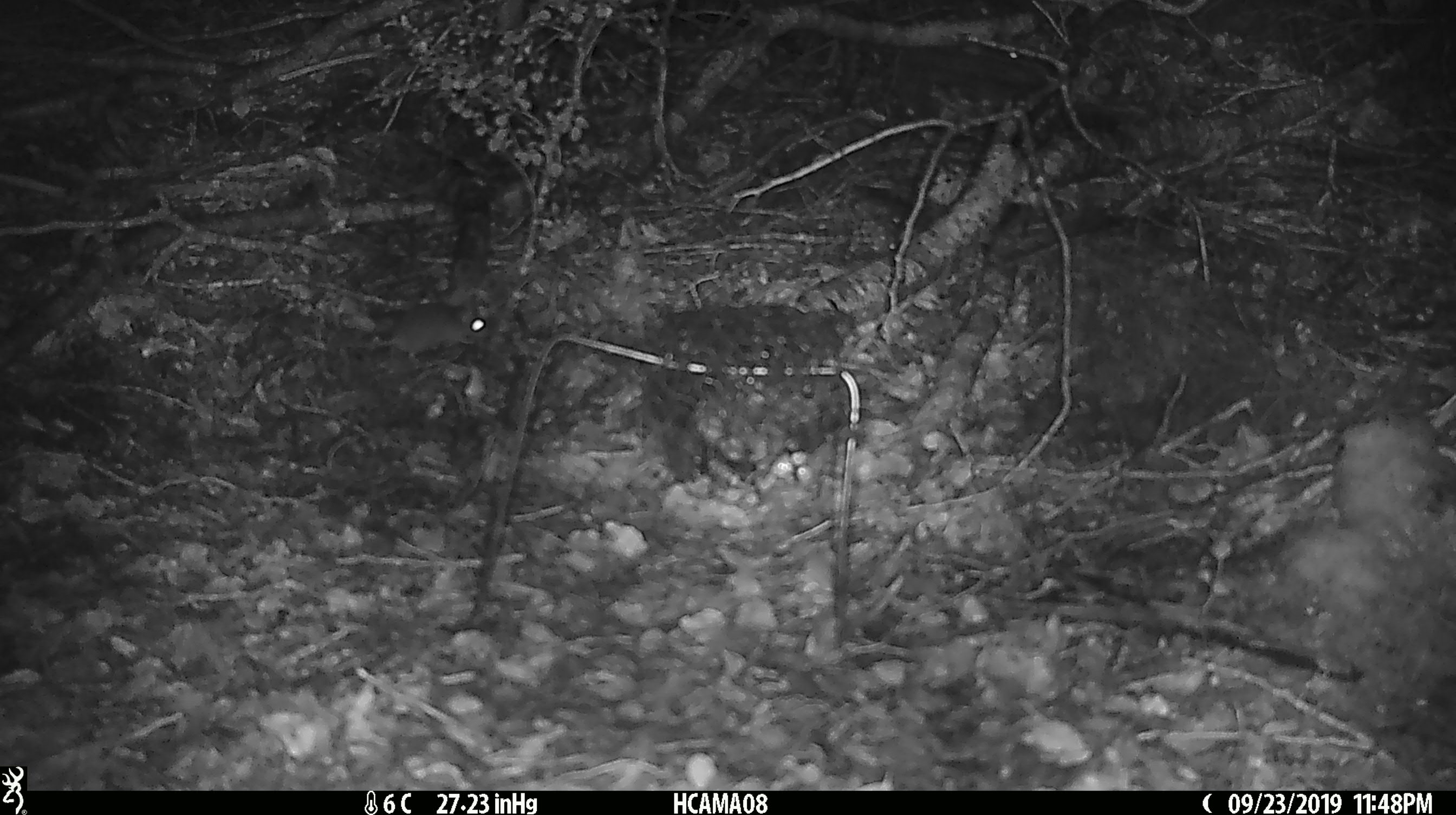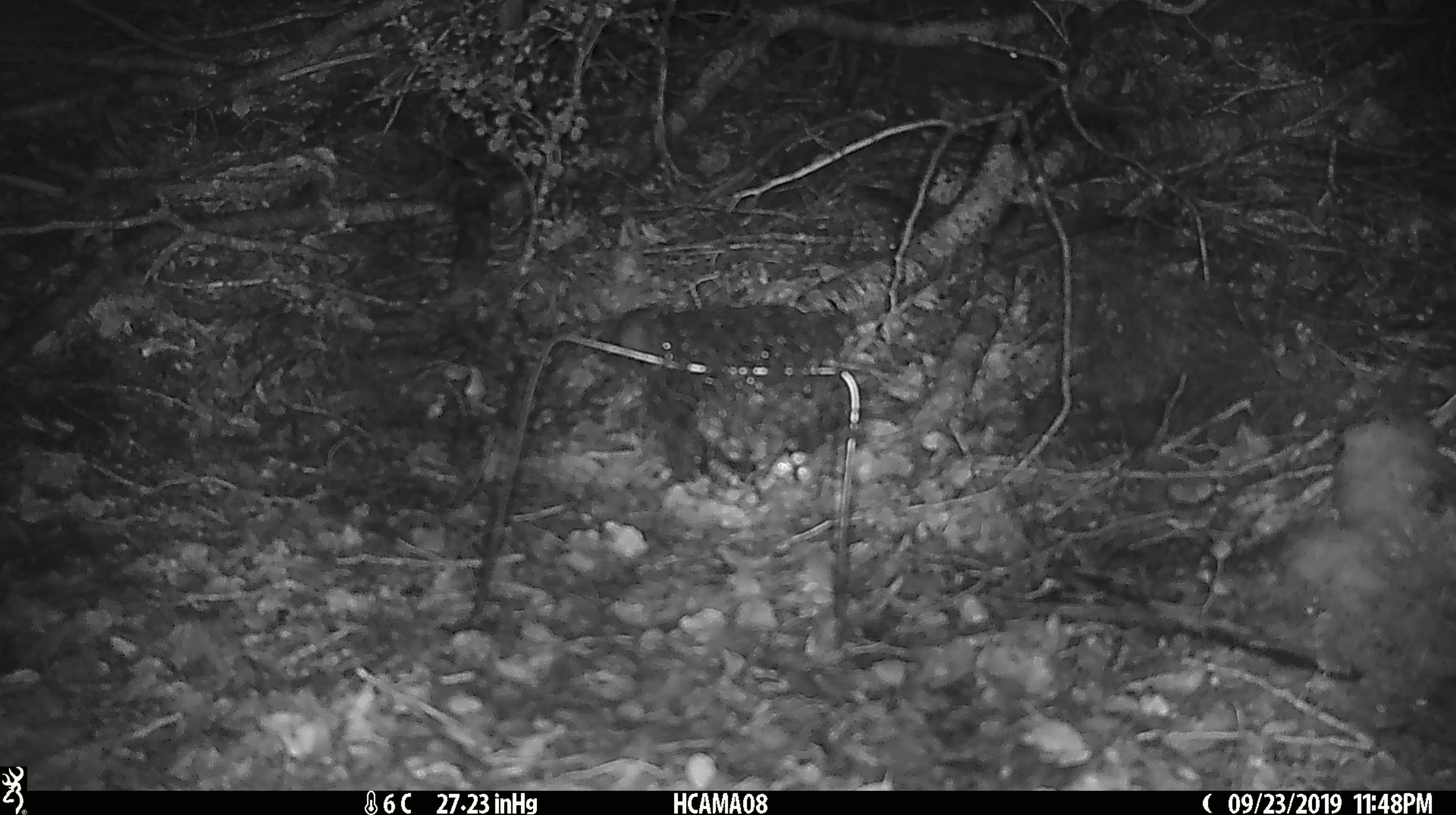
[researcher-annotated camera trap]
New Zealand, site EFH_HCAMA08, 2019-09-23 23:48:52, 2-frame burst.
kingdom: Animalia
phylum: Chordata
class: Mammalia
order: Rodentia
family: Muridae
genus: Mus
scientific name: Mus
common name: mouse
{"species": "mouse (Mus)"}